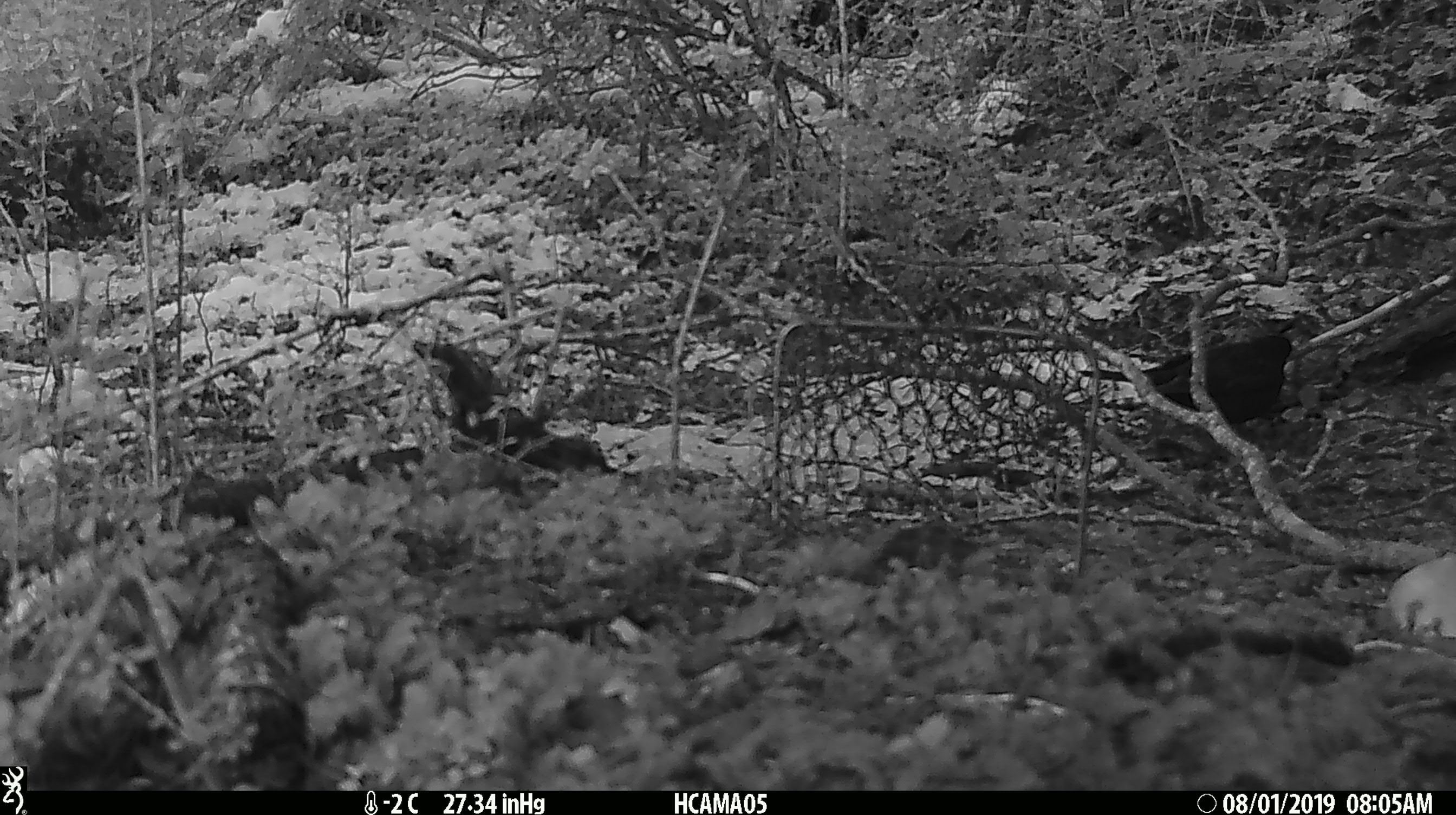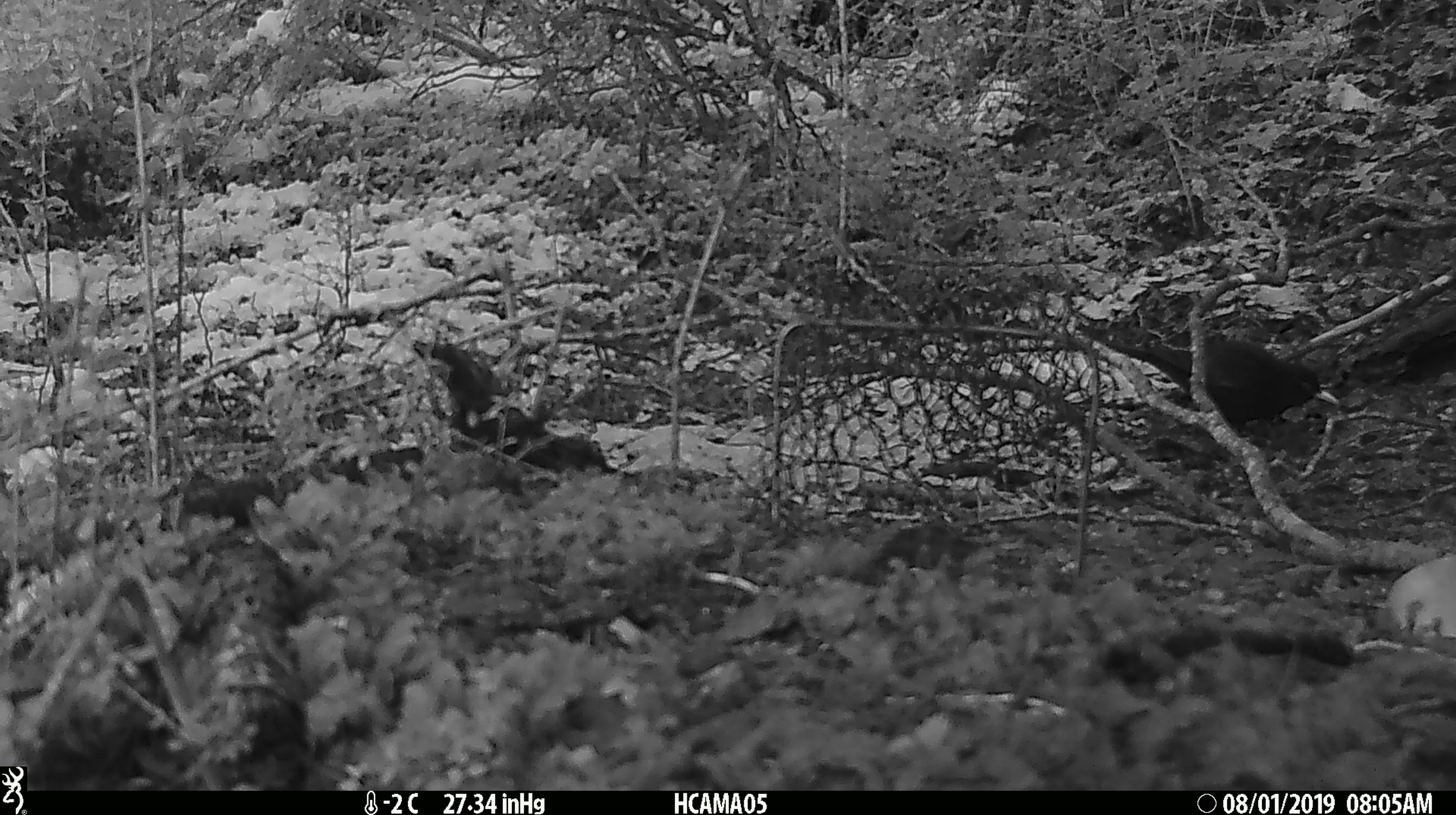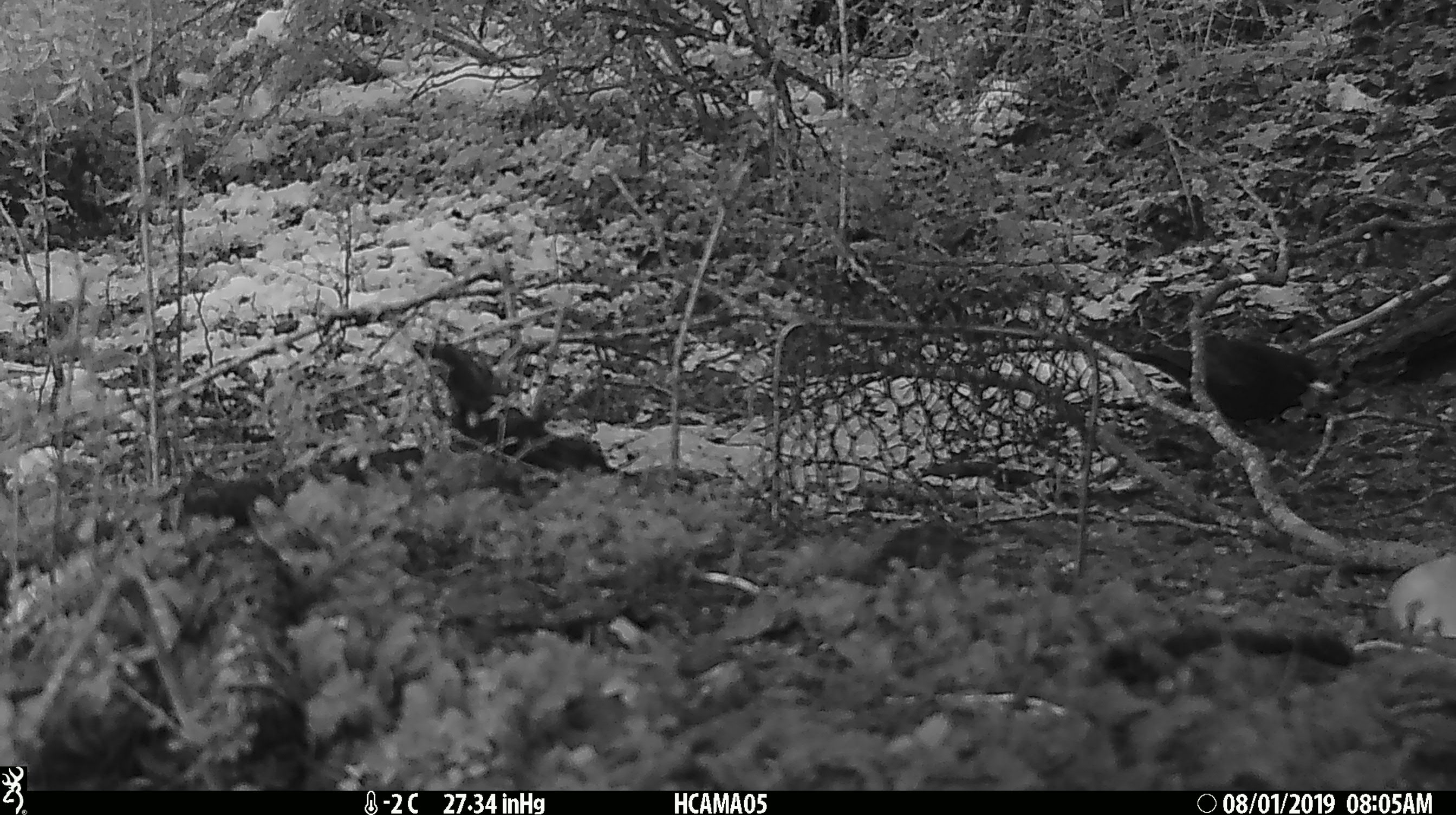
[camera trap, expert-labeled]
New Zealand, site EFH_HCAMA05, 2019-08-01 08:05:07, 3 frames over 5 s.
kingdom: Animalia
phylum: Chordata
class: Aves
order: Passeriformes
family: Turdidae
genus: Turdus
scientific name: Turdus merula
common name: eurasian blackbird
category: blackbird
Blackbird (eurasian blackbird) (Turdus merula).